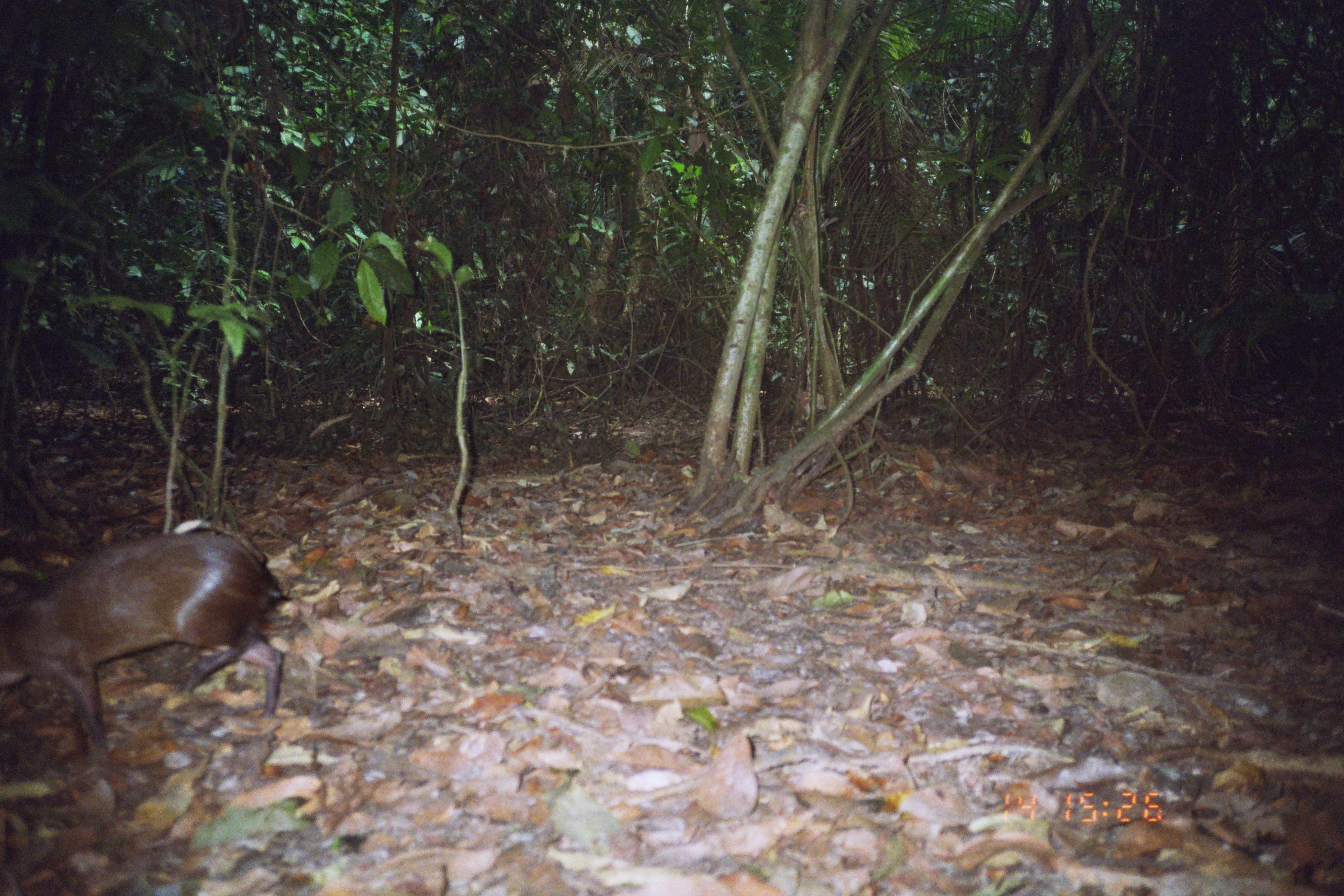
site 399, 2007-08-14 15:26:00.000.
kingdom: Animalia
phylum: Chordata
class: Mammalia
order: Rodentia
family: Dasyproctidae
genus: Dasyprocta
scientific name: Dasyprocta punctata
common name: central american agouti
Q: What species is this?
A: Dasyprocta punctata (central american agouti).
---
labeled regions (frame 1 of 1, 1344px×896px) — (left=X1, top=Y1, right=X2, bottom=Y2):
dasyprocta punctata: (left=0, top=533, right=284, bottom=763)